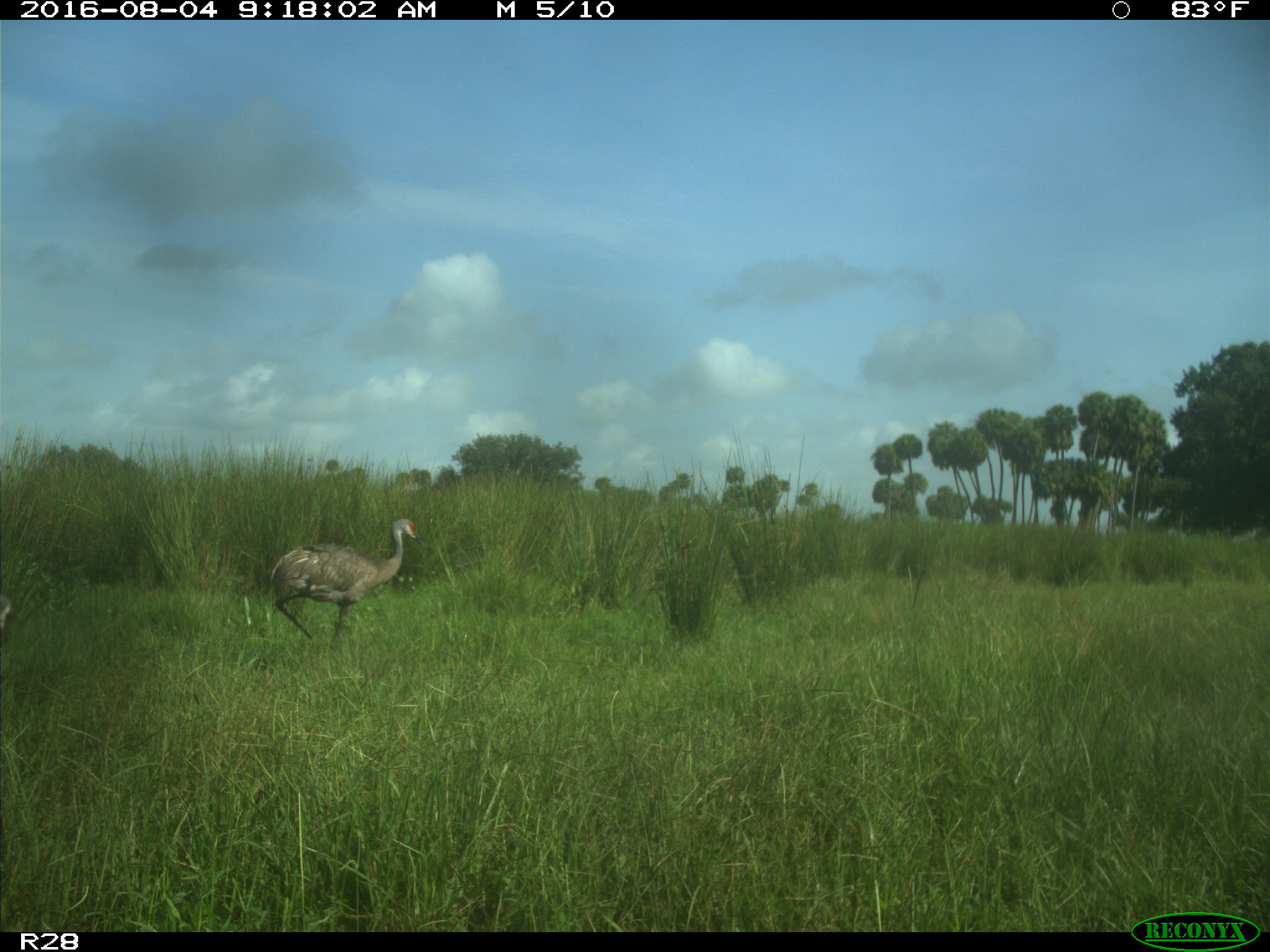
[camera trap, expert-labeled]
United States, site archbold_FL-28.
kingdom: Animalia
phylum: Chordata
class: Aves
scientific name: Aves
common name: birds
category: unidentified bird